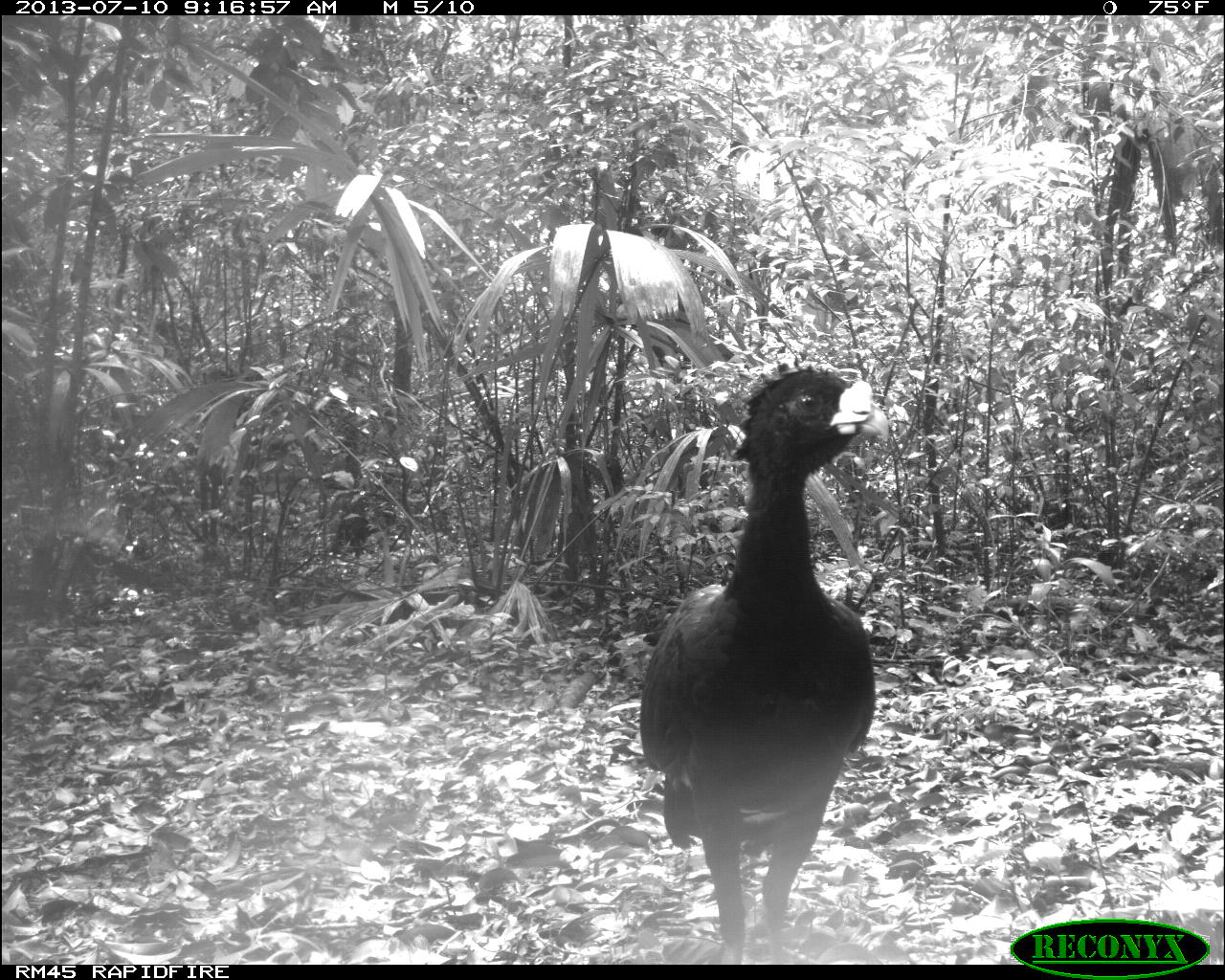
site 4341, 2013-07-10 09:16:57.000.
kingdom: Animalia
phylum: Chordata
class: Aves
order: Galliformes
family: Cracidae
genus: Crax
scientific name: Crax rubra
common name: great curassow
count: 2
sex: male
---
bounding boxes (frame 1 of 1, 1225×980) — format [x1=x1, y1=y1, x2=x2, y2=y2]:
crax rubra: [x1=635, y1=355, x2=890, y2=962]